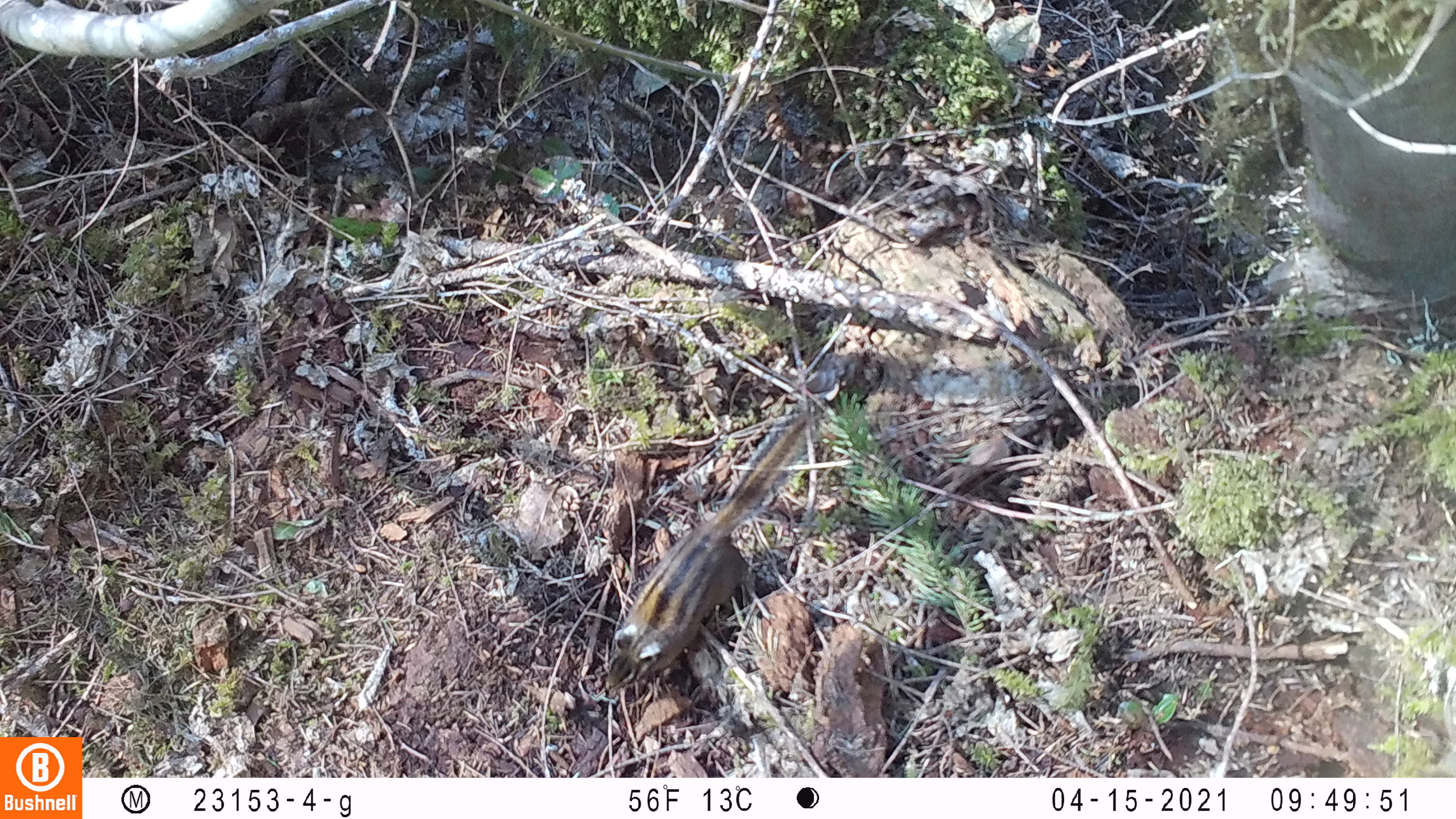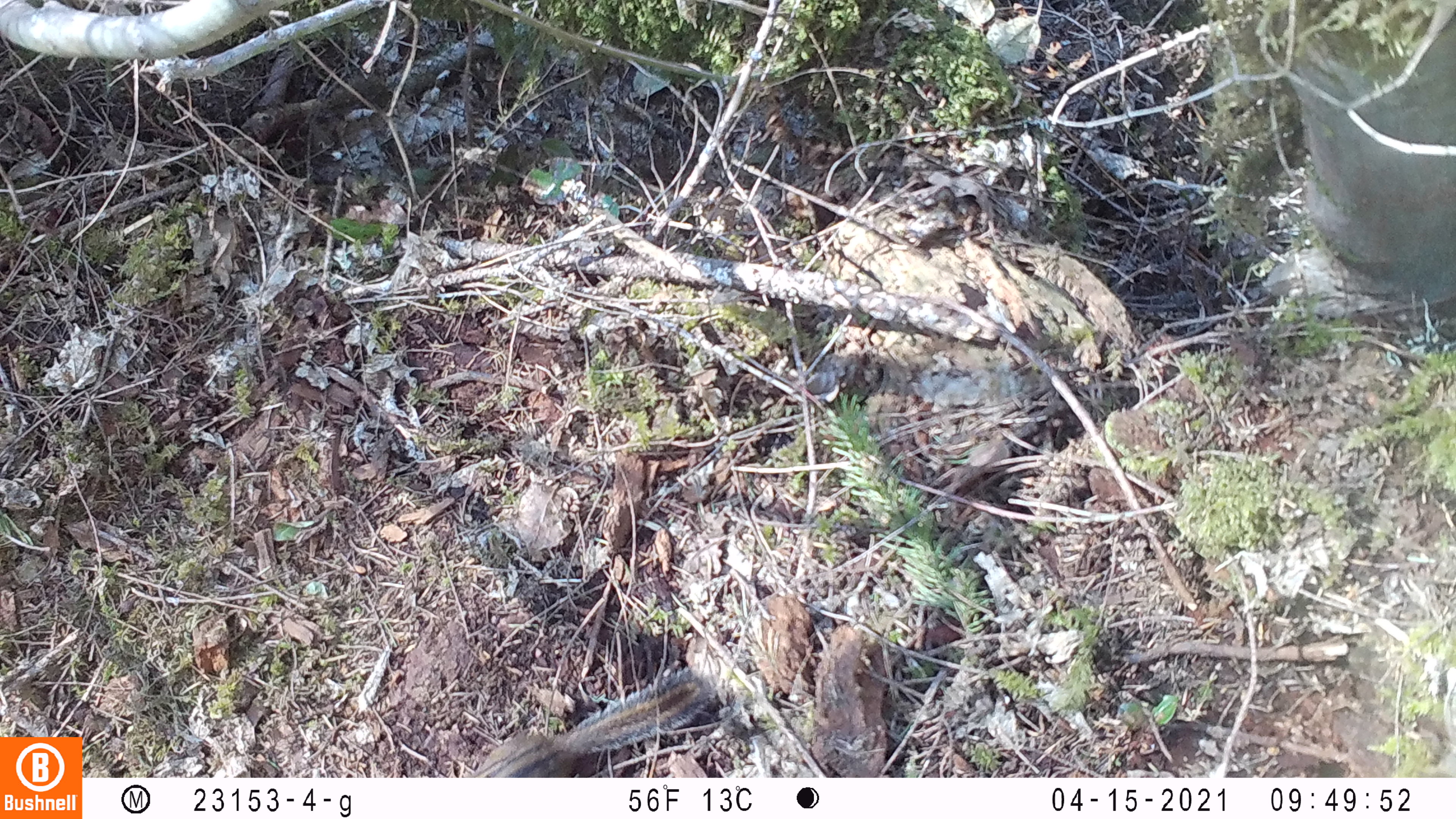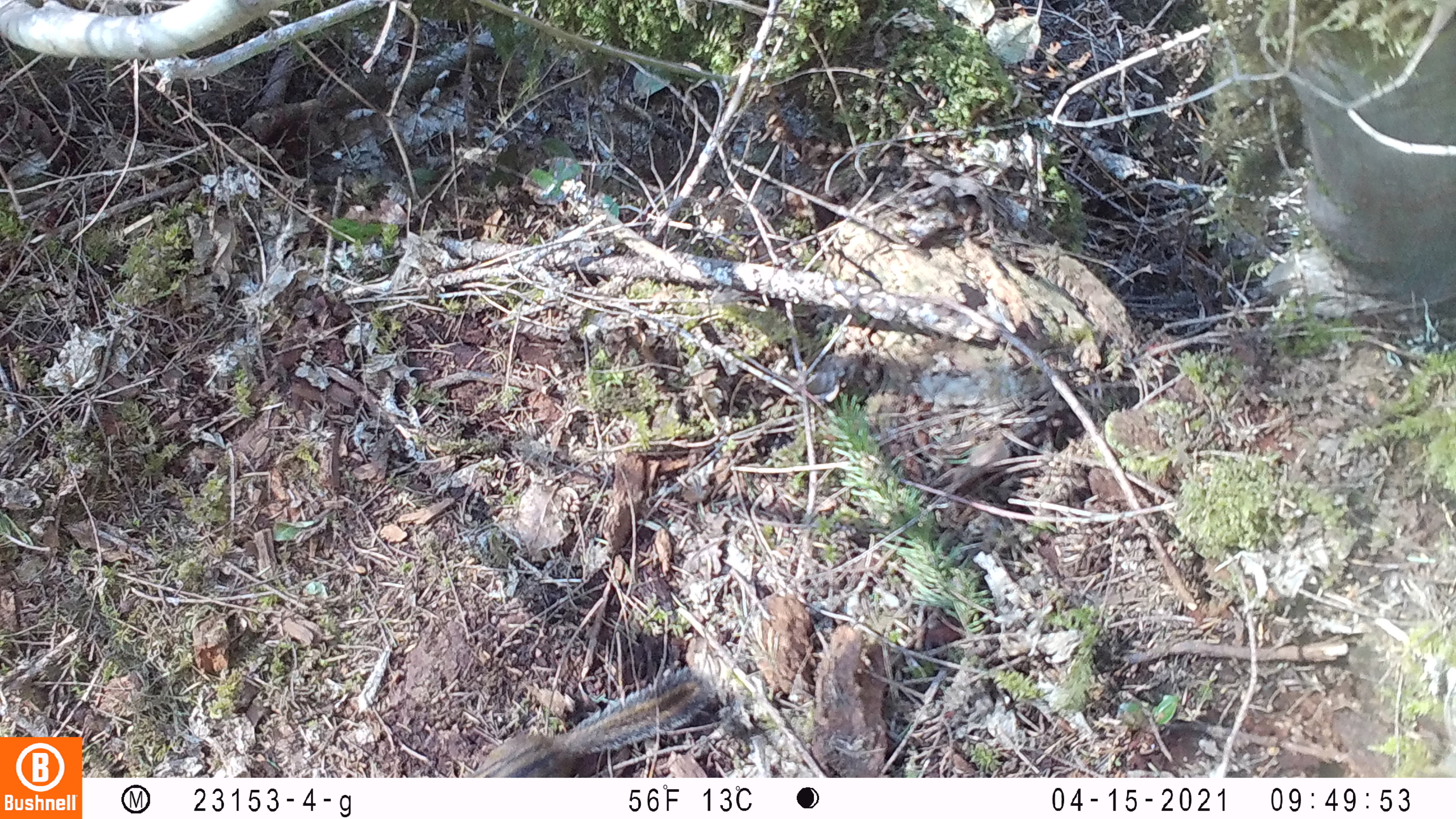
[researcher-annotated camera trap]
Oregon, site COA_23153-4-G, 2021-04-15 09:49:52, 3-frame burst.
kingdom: Animalia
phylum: Chordata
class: Mammalia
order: Rodentia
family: Sciuridae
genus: Neotamias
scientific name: Neotamias townsendii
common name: townsend's chipmunk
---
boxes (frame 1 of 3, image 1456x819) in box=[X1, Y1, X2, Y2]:
townsend's chipmunk: box=[593, 400, 824, 707]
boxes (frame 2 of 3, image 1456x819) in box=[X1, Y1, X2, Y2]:
townsend's chipmunk: box=[461, 661, 730, 773]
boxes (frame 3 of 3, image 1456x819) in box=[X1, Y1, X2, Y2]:
townsend's chipmunk: box=[458, 661, 728, 776]